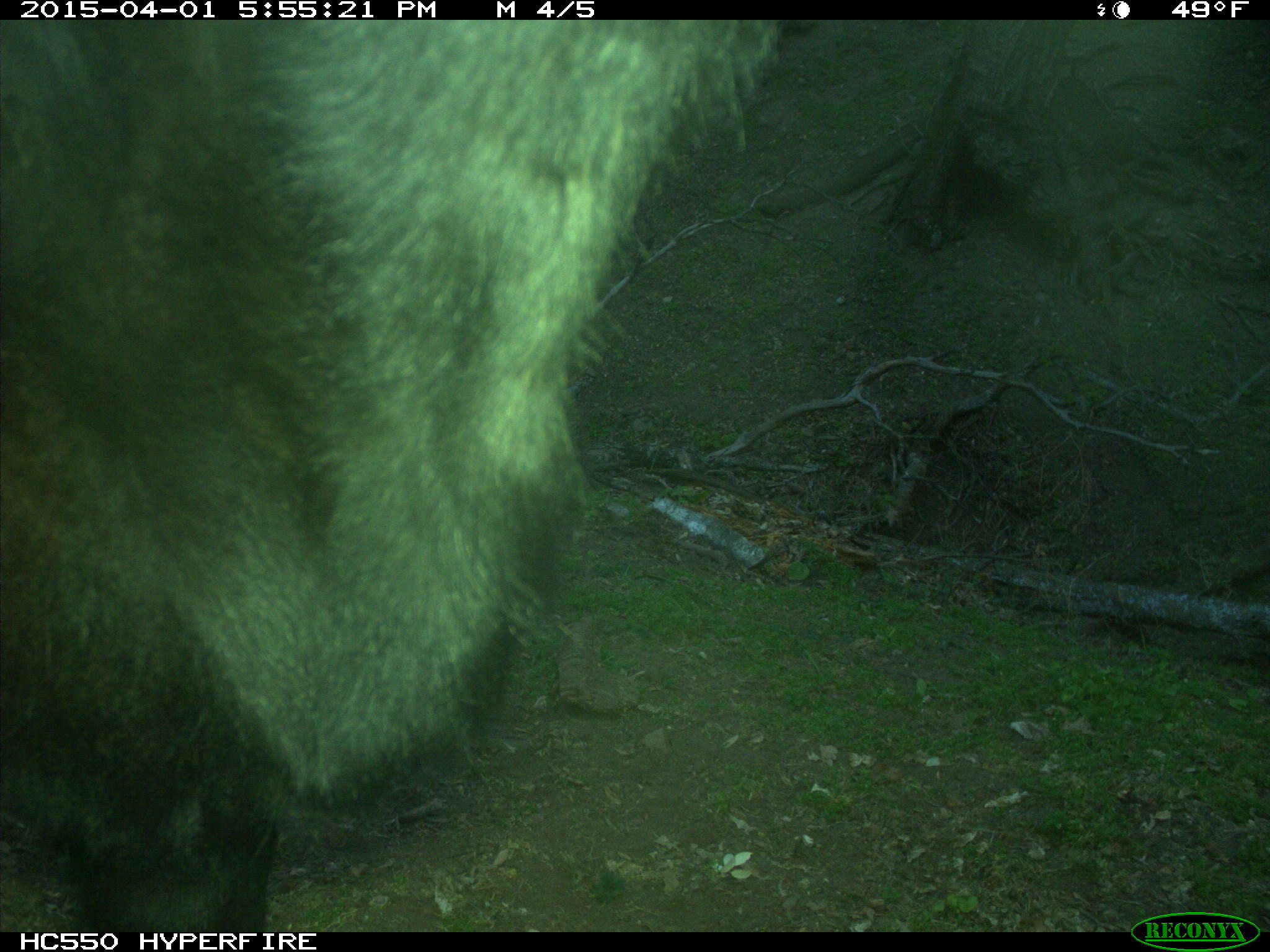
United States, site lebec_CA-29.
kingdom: Animalia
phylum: Chordata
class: Mammalia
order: Artiodactyla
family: Bovidae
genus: Bos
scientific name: Bos taurus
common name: domestic cow